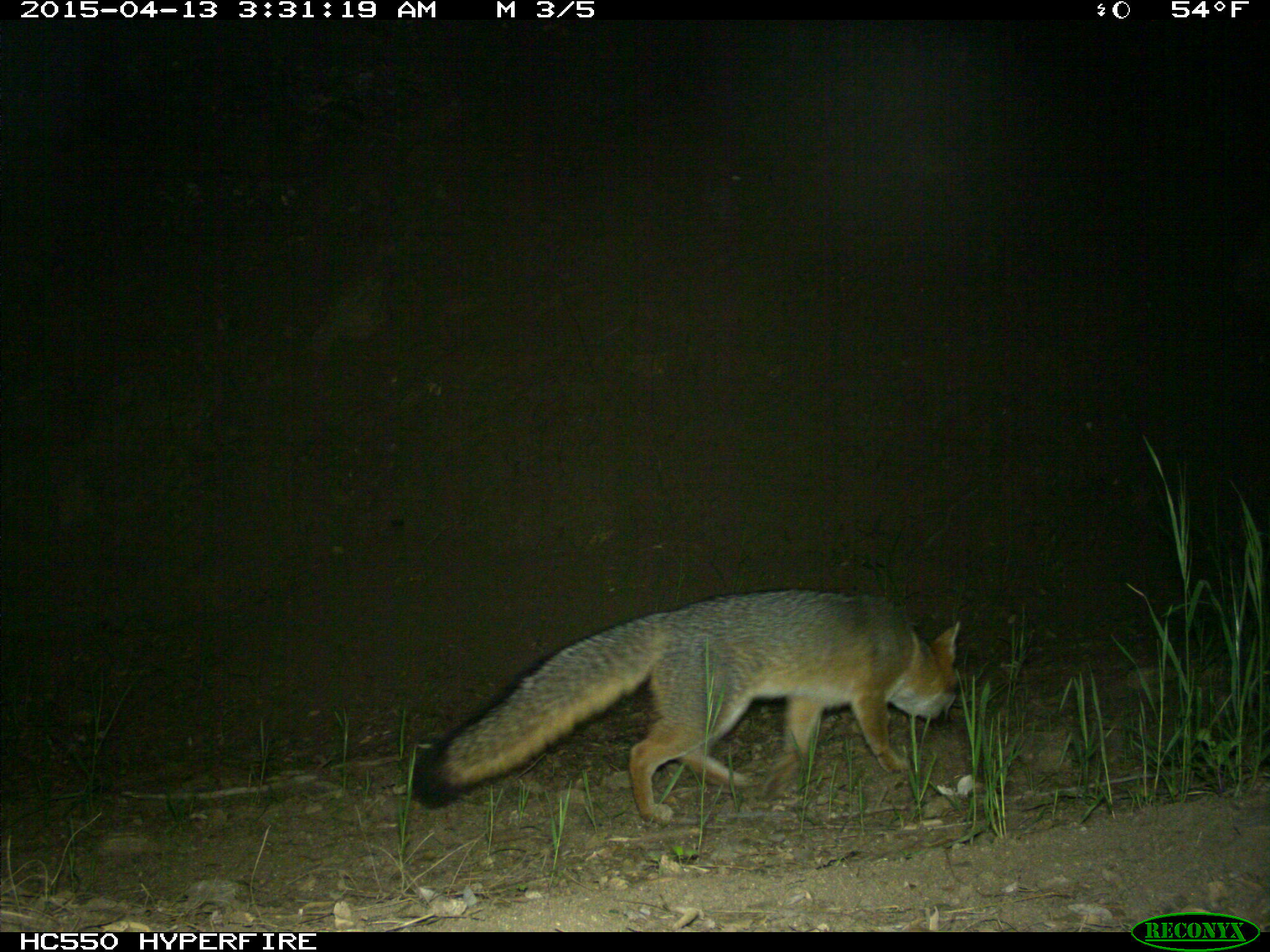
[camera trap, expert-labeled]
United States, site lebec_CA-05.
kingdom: Animalia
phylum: Chordata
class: Mammalia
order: Carnivora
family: Canidae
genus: Urocyon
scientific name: Urocyon cinereoargenteus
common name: gray fox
Urocyon cinereoargenteus (gray fox).